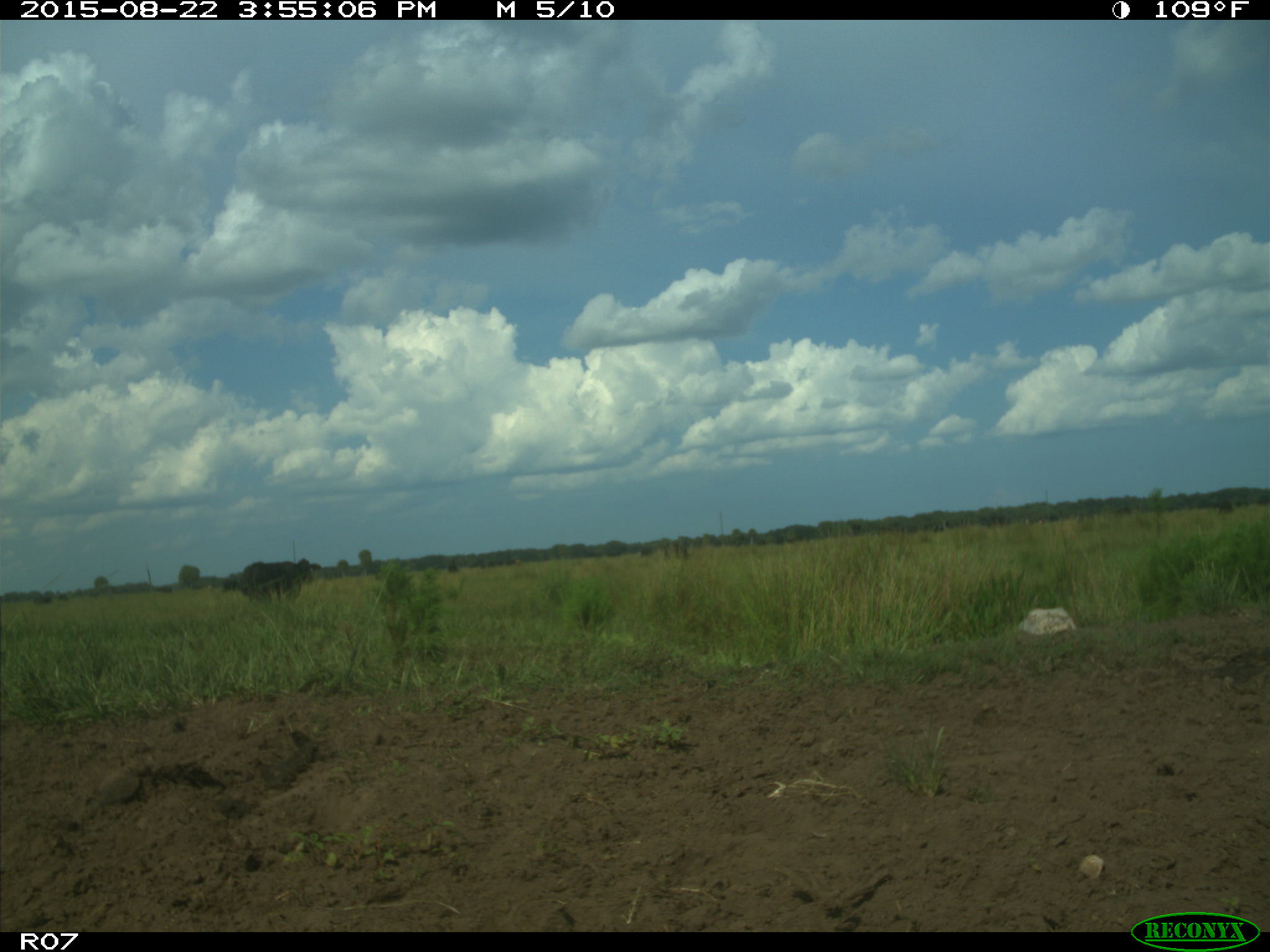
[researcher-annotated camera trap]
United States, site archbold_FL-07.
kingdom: Animalia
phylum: Chordata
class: Mammalia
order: Artiodactyla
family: Bovidae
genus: Bos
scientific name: Bos taurus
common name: domestic cow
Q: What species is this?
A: Bos taurus (domestic cow).